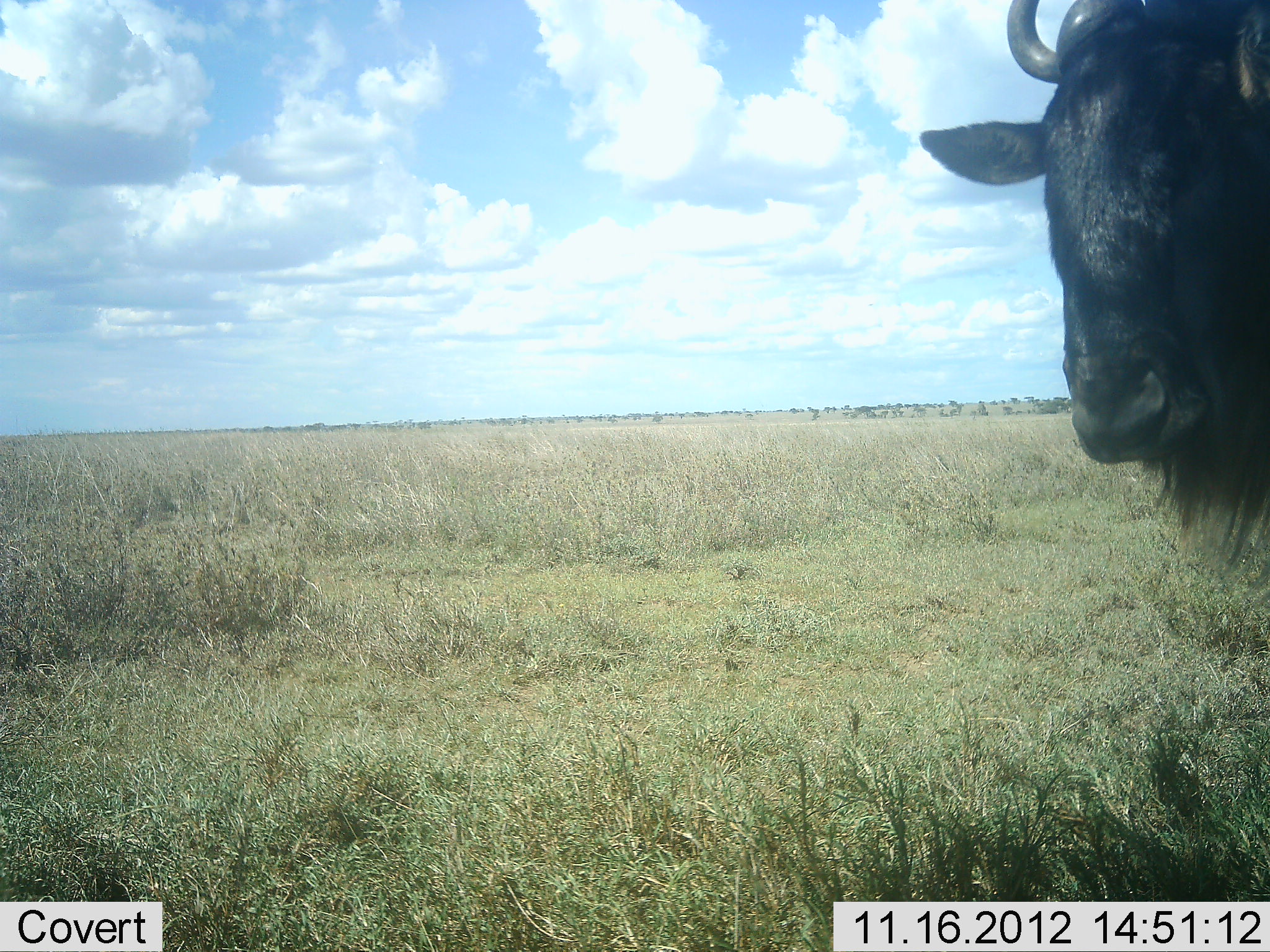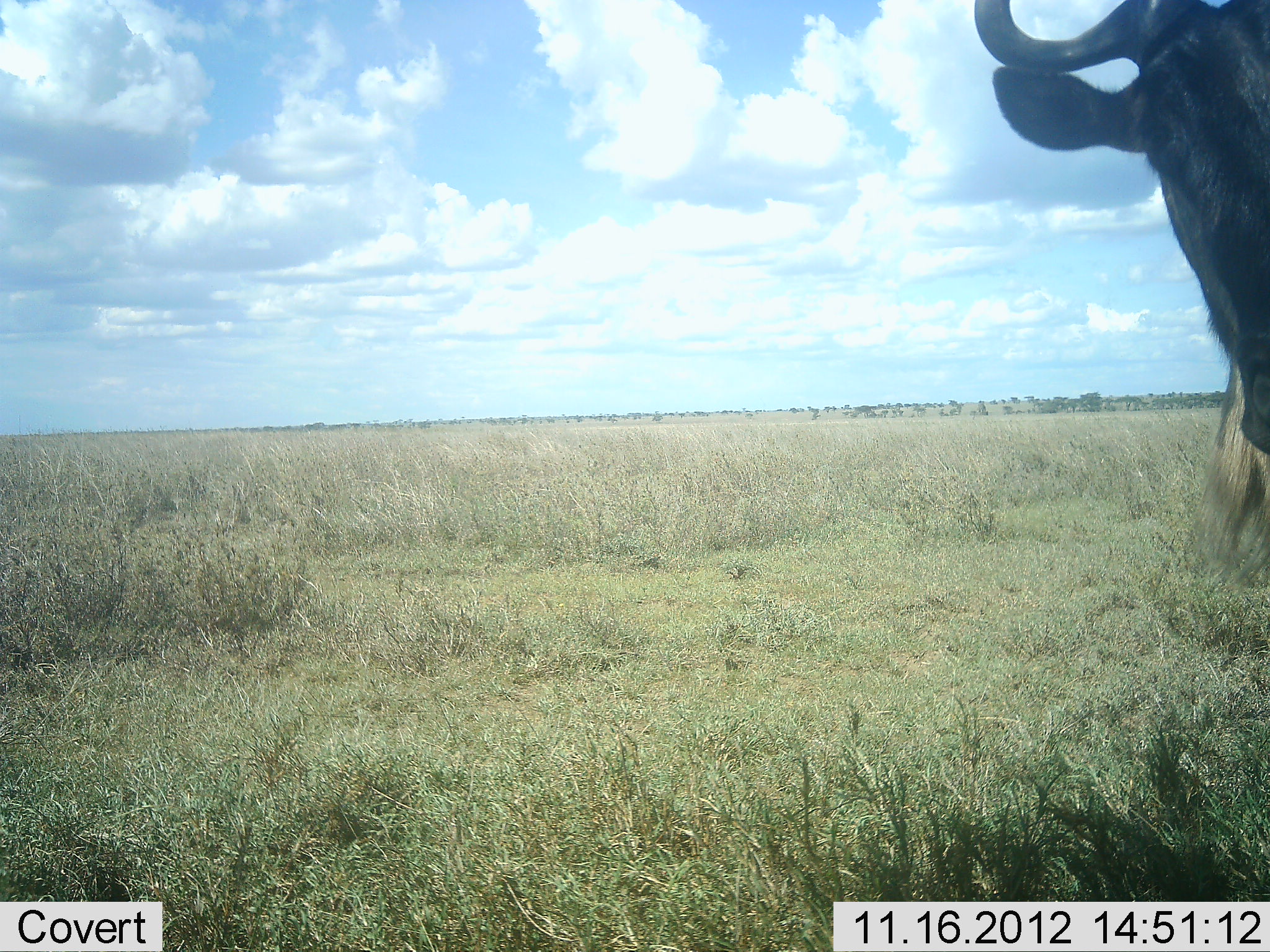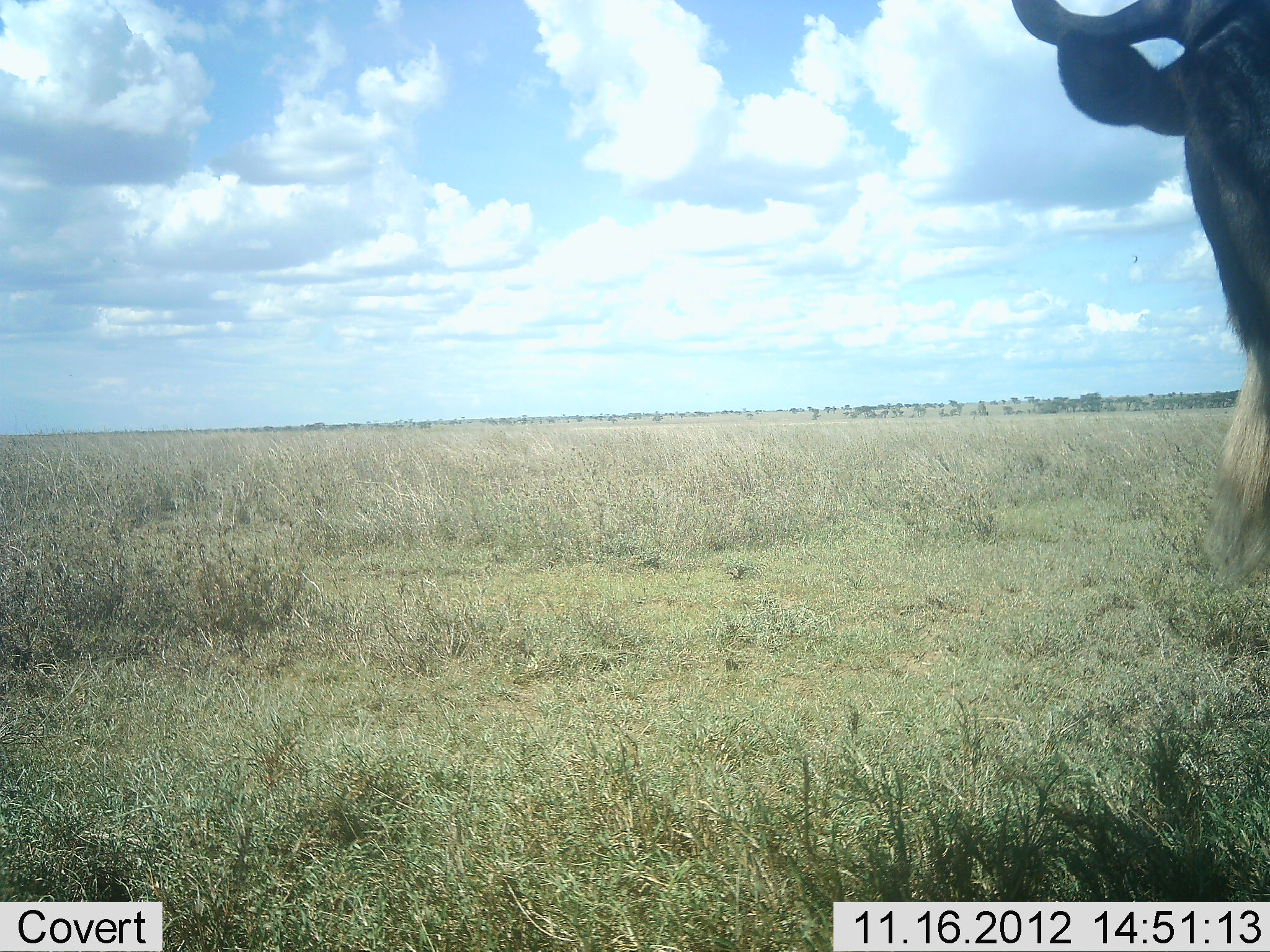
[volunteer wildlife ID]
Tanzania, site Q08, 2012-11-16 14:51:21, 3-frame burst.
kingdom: Animalia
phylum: Chordata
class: Mammalia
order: Artiodactyla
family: Bovidae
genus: Connochaetes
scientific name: Connochaetes taurinus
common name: blue wildebeest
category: wildebeest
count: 1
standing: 80%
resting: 0%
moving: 20%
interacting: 0%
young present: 0%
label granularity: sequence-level